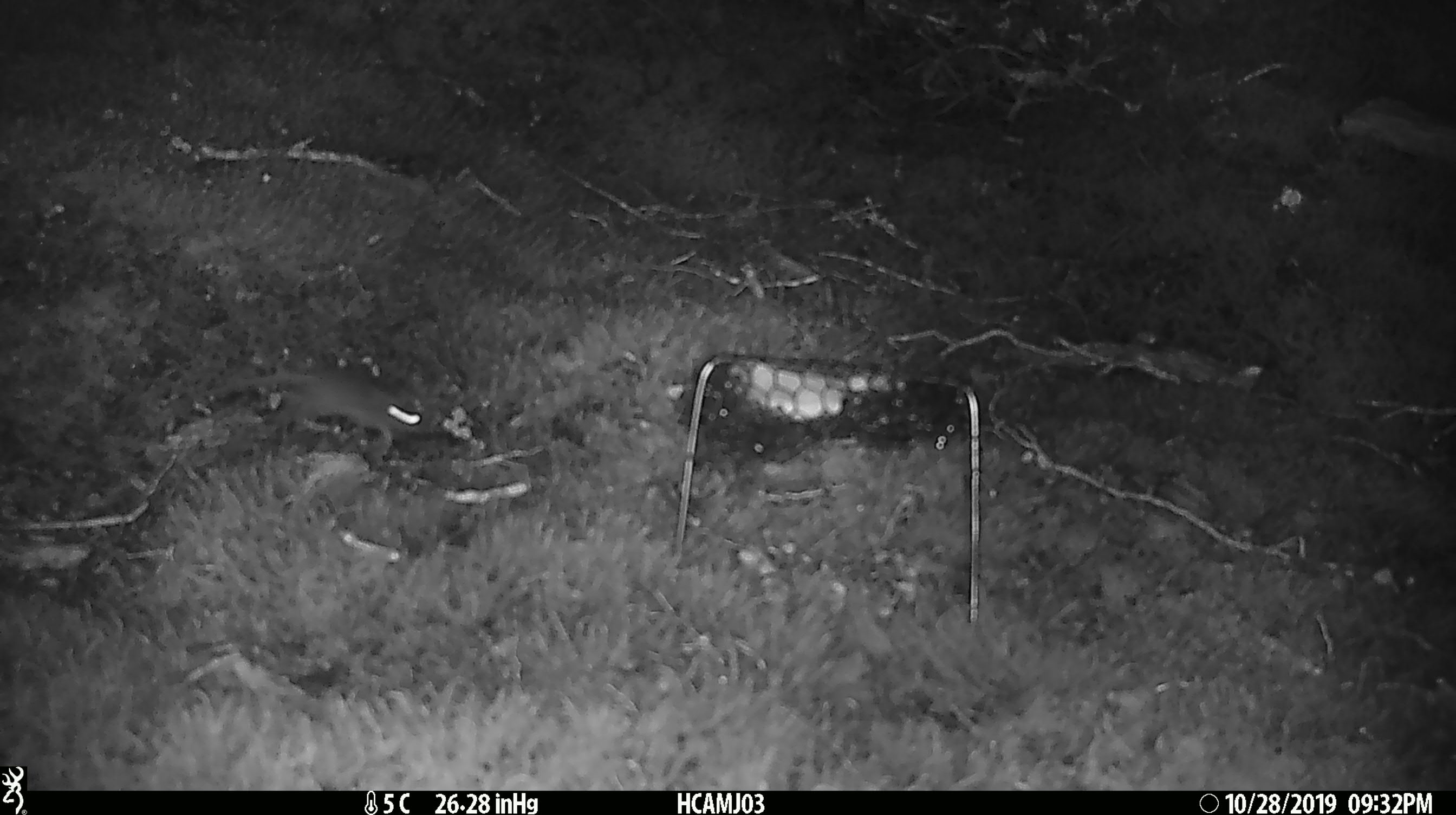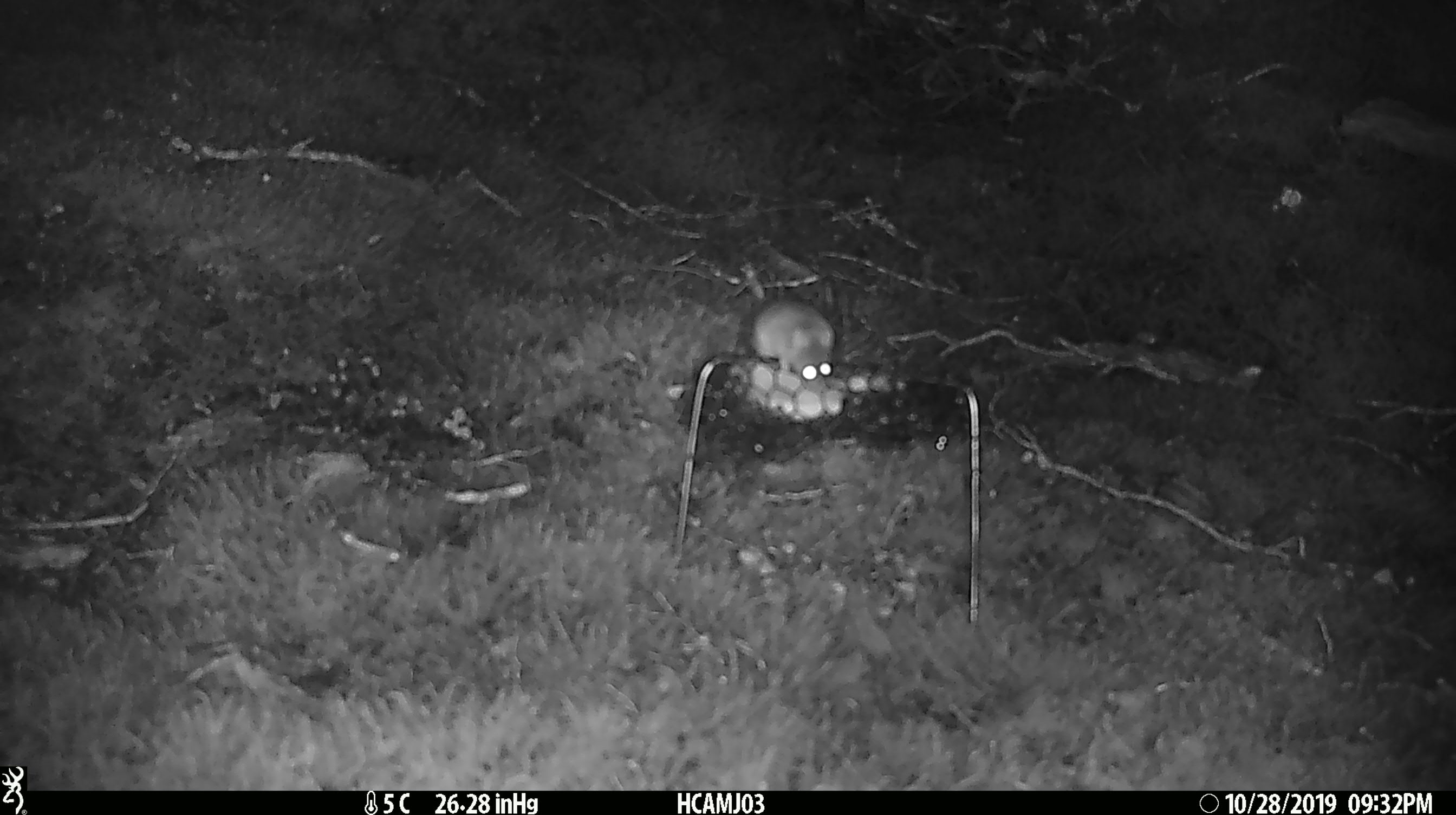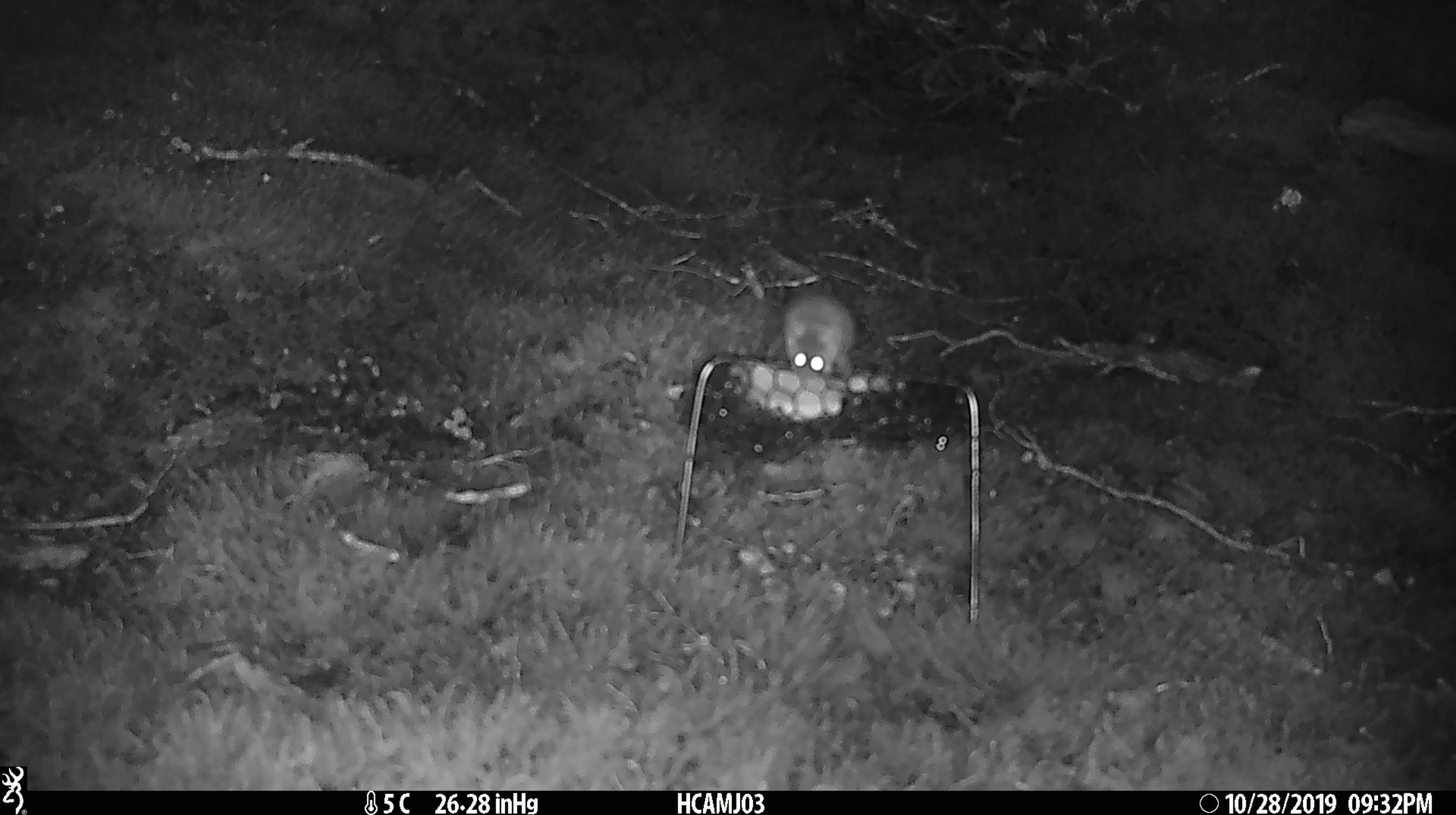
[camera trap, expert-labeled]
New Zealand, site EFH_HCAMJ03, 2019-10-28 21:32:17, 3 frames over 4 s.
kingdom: Animalia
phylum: Chordata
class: Mammalia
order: Rodentia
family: Muridae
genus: Mus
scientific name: Mus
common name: mouse